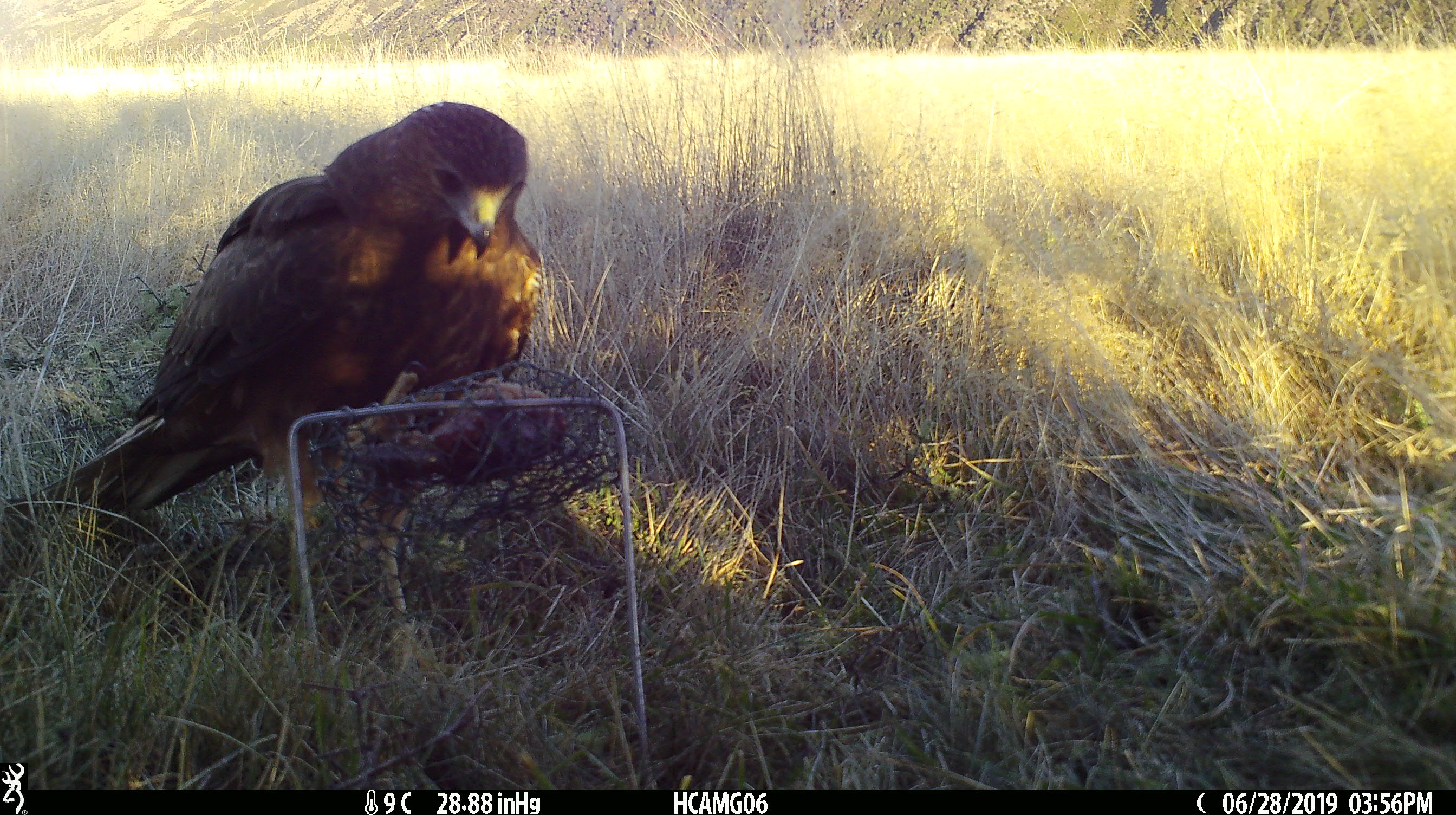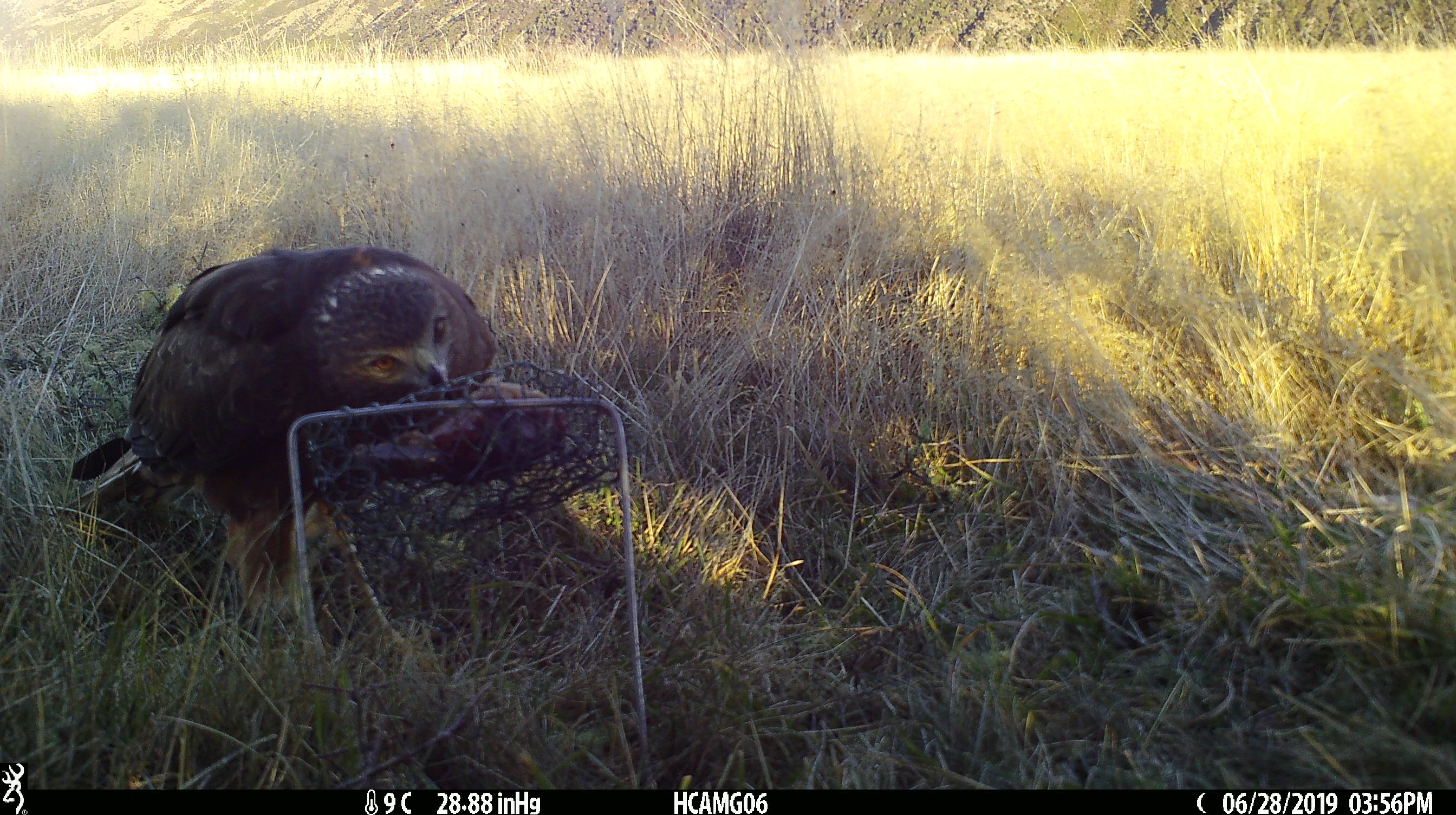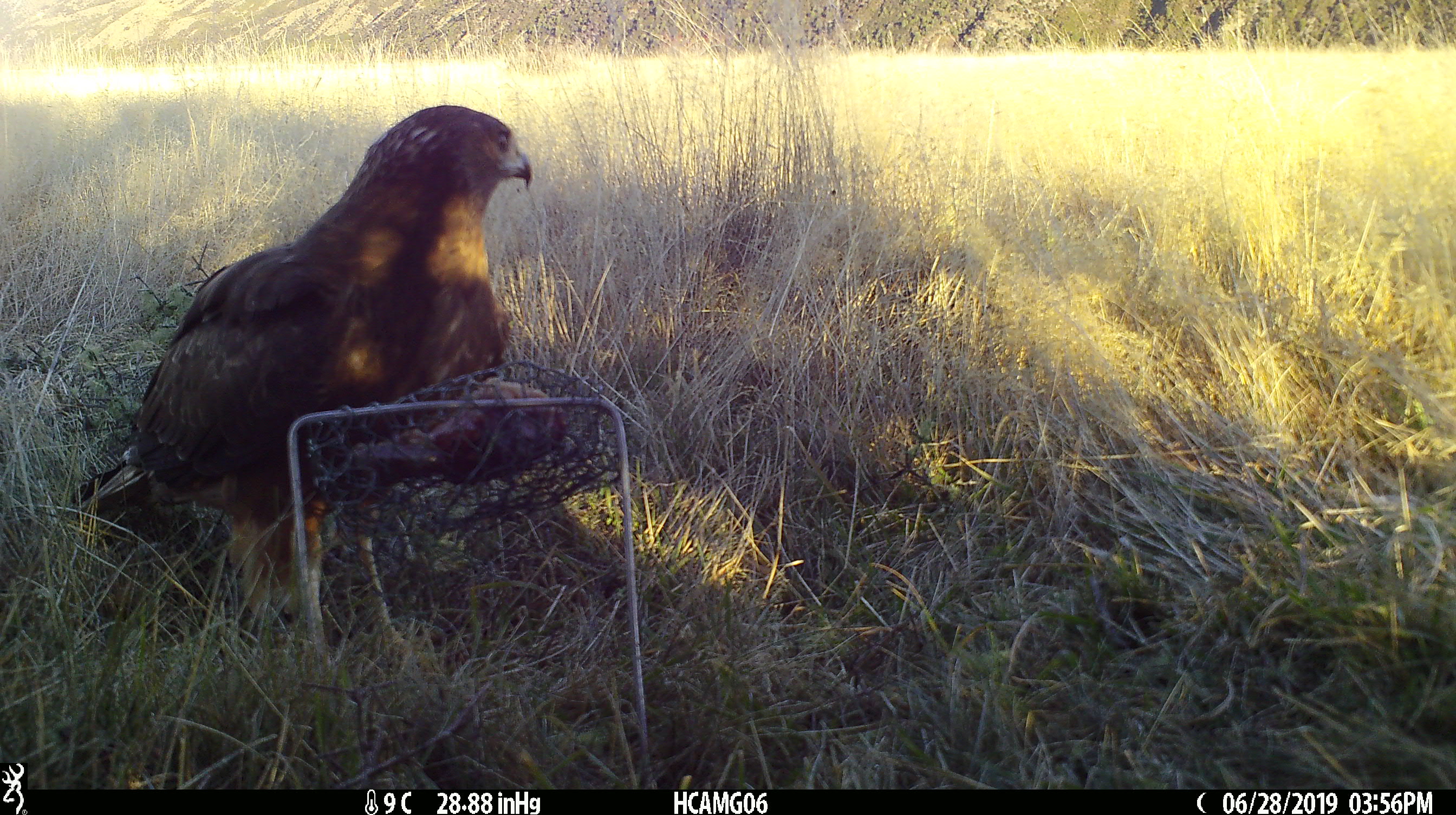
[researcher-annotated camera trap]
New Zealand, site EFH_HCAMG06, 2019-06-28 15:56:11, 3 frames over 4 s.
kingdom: Animalia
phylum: Chordata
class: Aves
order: Accipitriformes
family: Accipitridae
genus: Circus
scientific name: Circus approximans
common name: swamp harrier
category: harrier